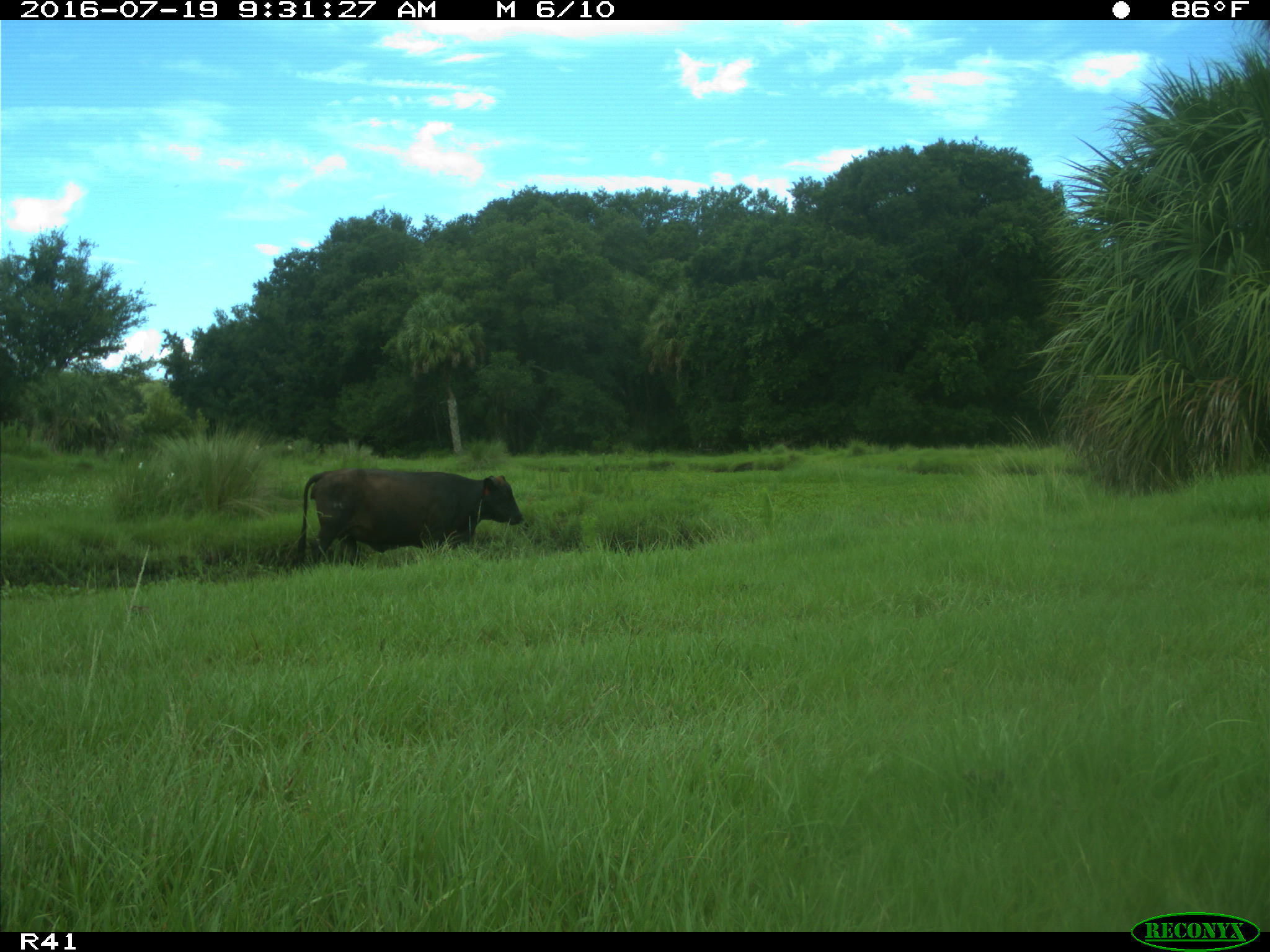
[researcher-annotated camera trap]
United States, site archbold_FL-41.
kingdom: Animalia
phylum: Chordata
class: Mammalia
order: Artiodactyla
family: Bovidae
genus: Bos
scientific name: Bos taurus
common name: domestic cow